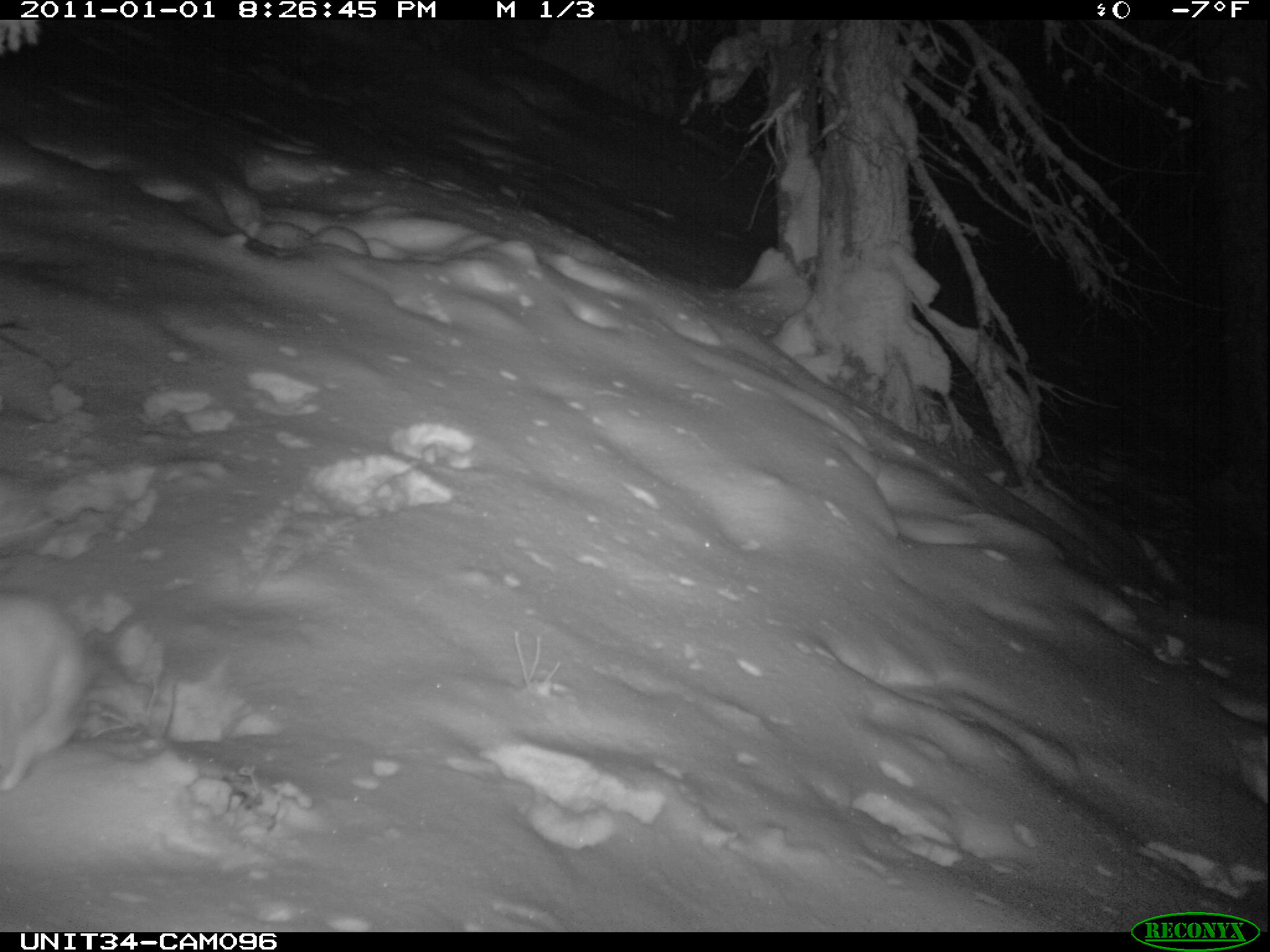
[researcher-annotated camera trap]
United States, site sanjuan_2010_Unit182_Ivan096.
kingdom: Animalia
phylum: Chordata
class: Mammalia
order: Lagomorpha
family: Leporidae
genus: Lepus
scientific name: Lepus americanus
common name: snowshoe hare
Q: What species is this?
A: Lepus americanus (snowshoe hare).